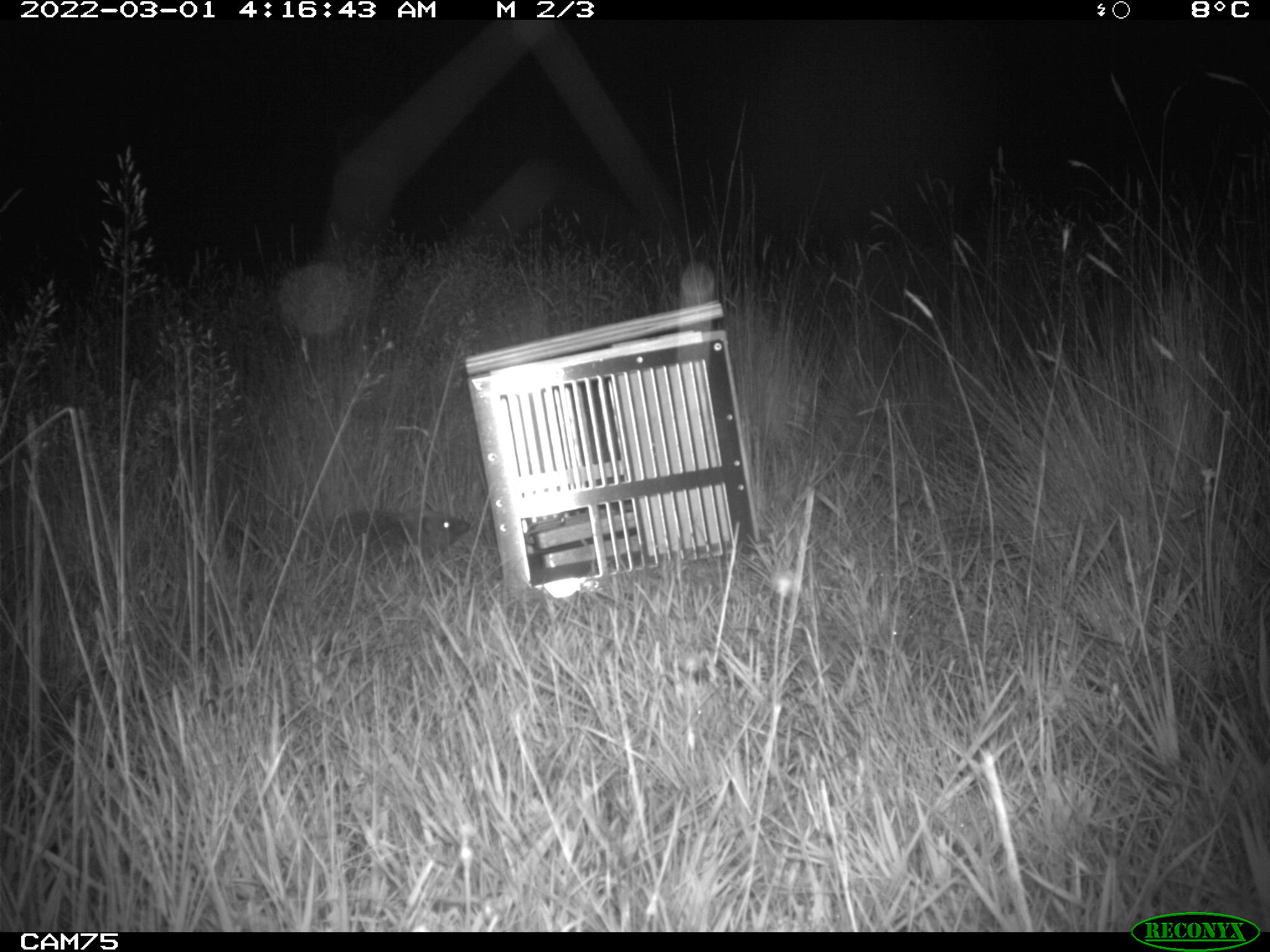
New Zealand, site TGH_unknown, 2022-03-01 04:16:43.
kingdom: Animalia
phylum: Chordata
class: Mammalia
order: Eulipotyphla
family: Erinaceidae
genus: Erinaceus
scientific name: Erinaceus europaeus europaeus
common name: european hedgehog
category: hedgehog